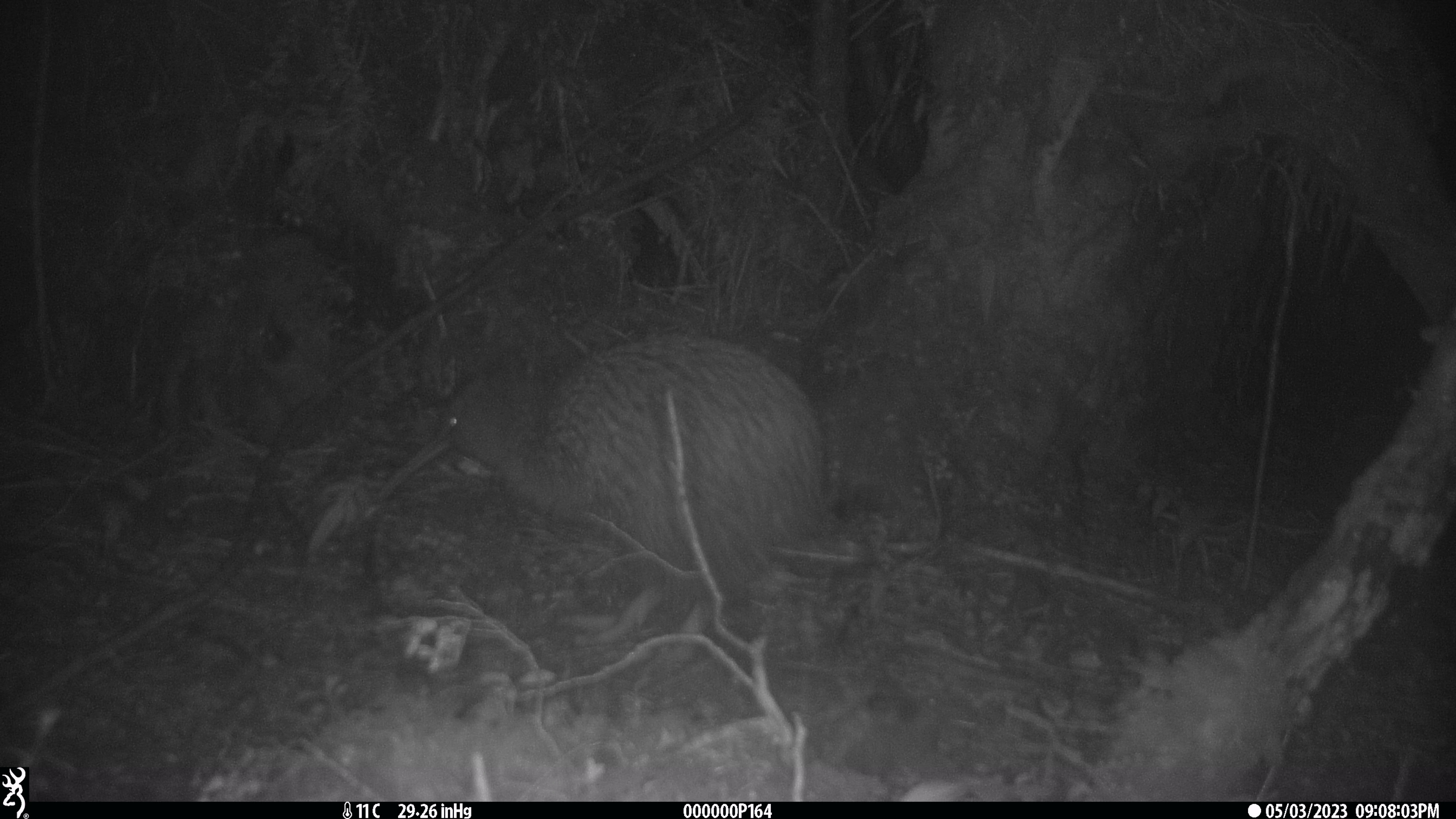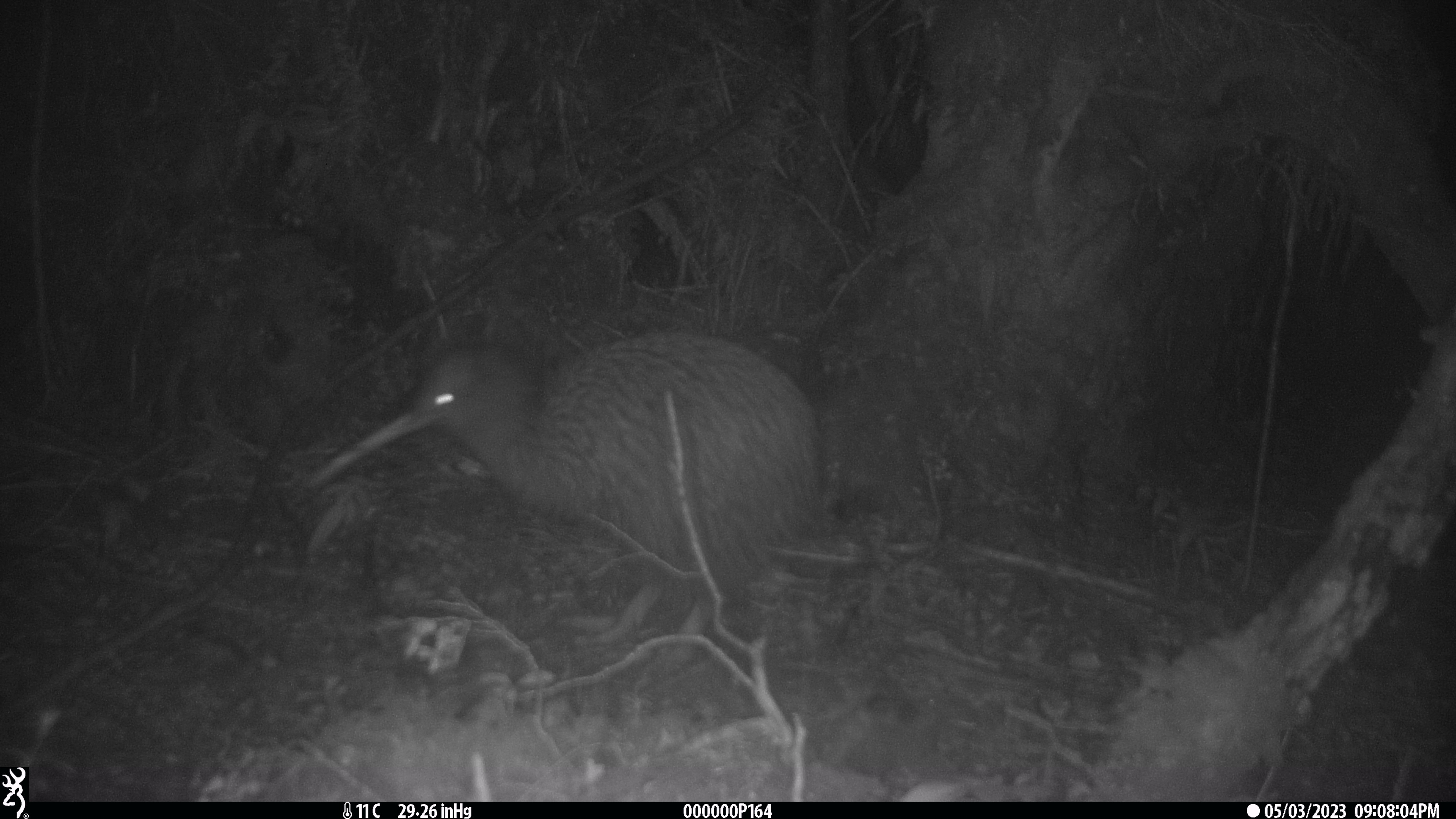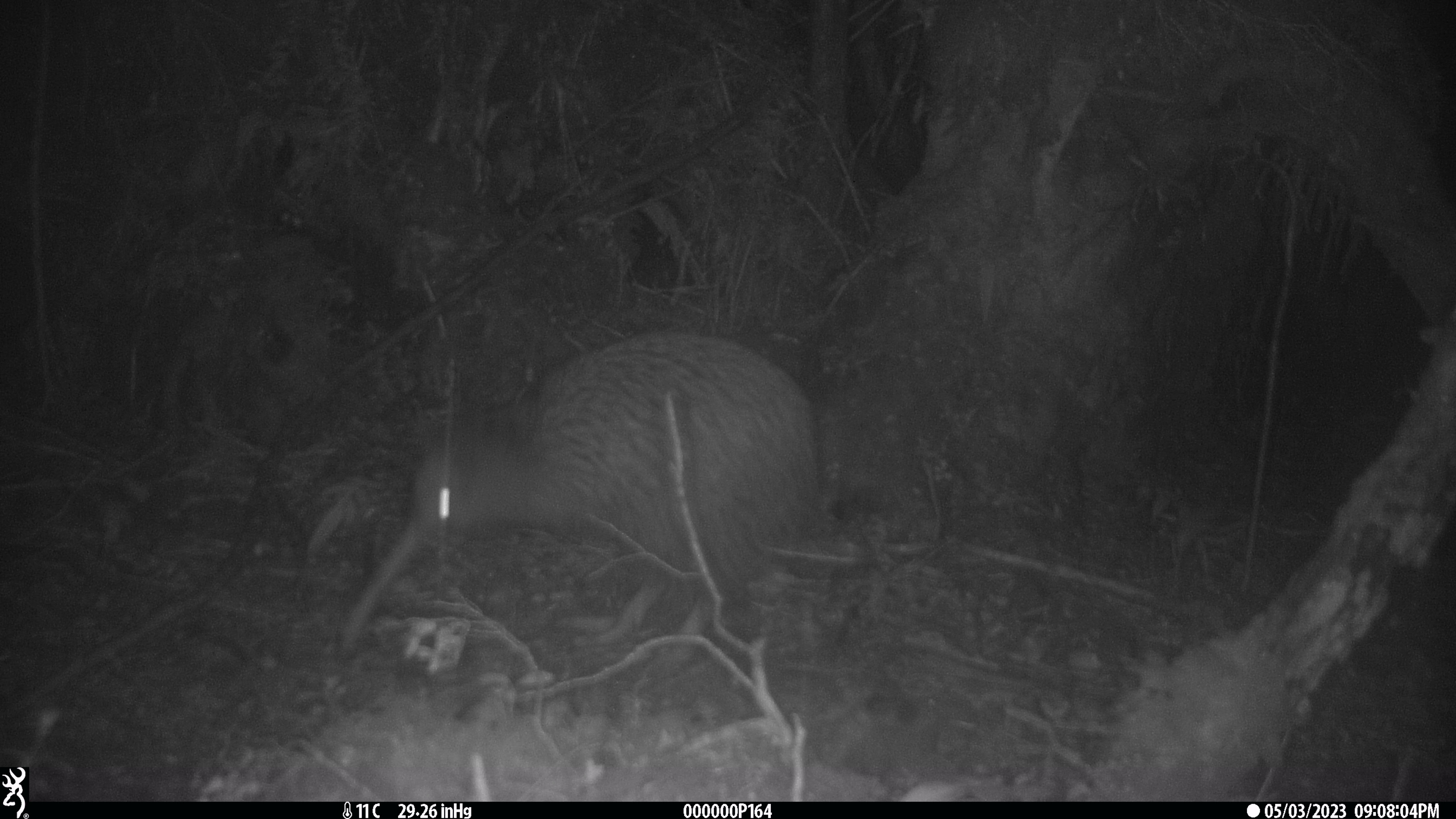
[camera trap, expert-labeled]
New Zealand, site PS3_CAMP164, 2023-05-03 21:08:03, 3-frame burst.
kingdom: Animalia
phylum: Chordata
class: Aves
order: Apterygiformes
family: Apterygidae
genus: Apteryx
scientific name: Apteryx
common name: kiwi